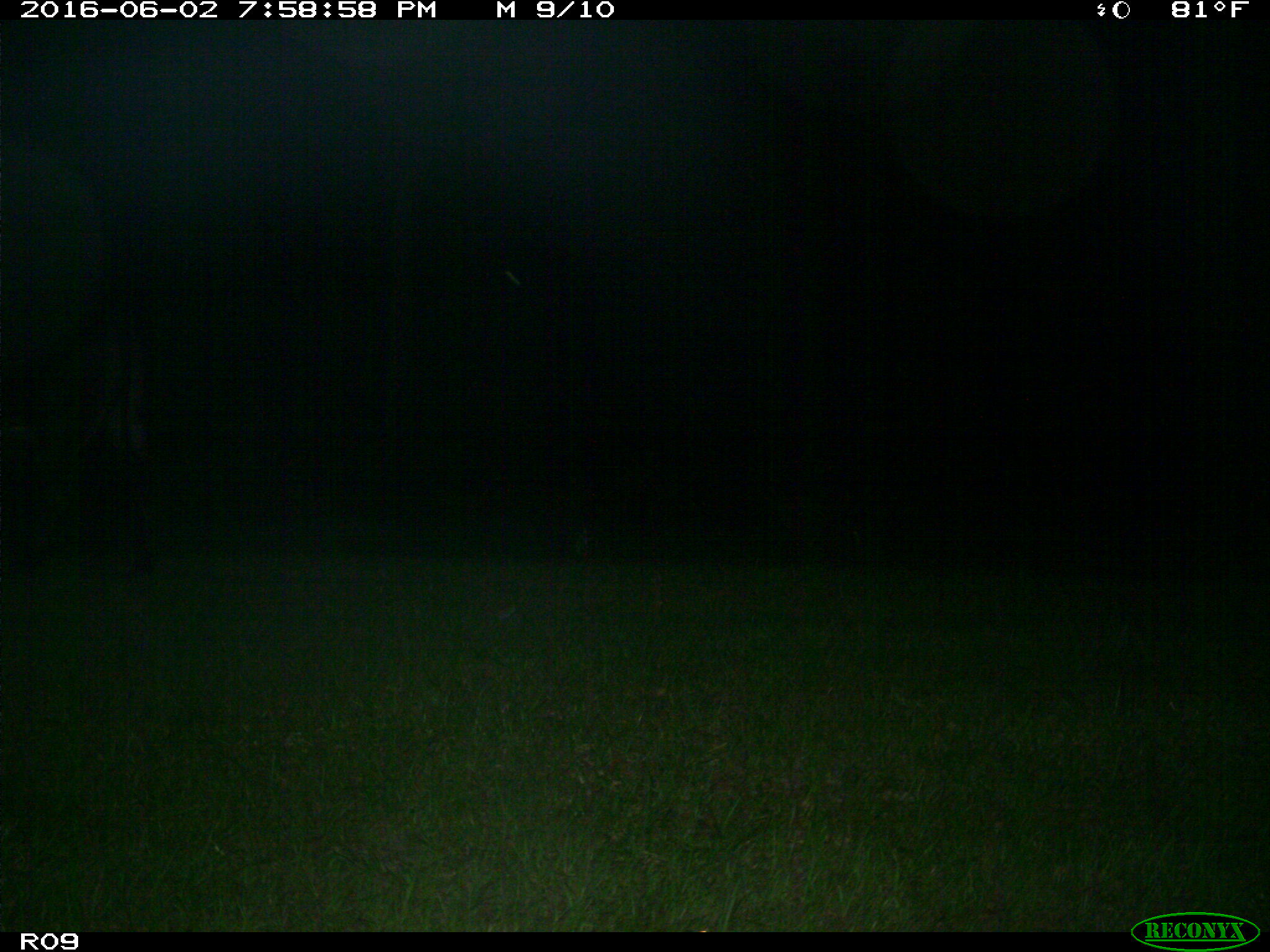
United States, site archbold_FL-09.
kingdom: Animalia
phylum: Chordata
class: Mammalia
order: Artiodactyla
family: Bovidae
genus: Bos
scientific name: Bos taurus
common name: domestic cow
Bos taurus (domestic cow).